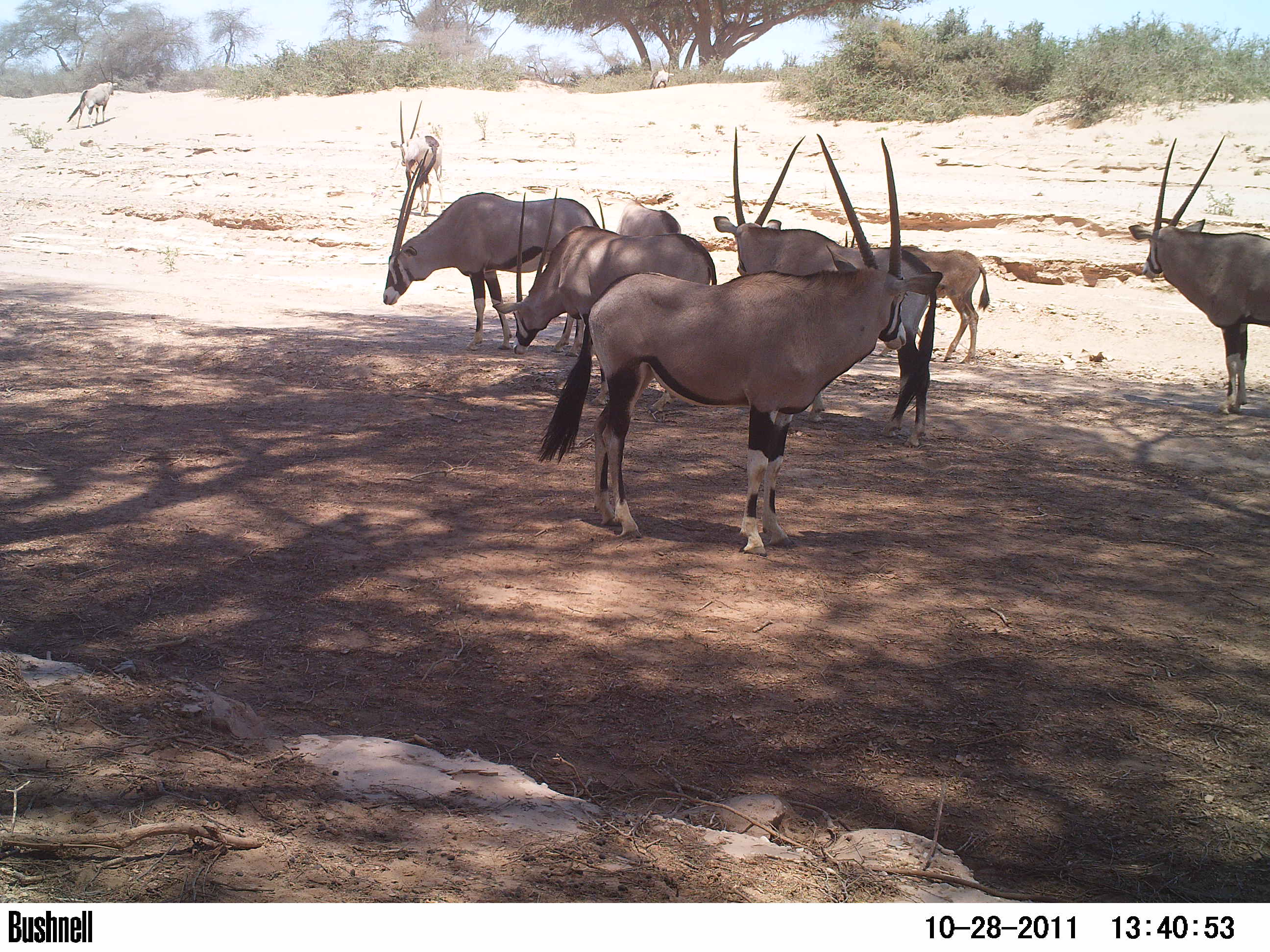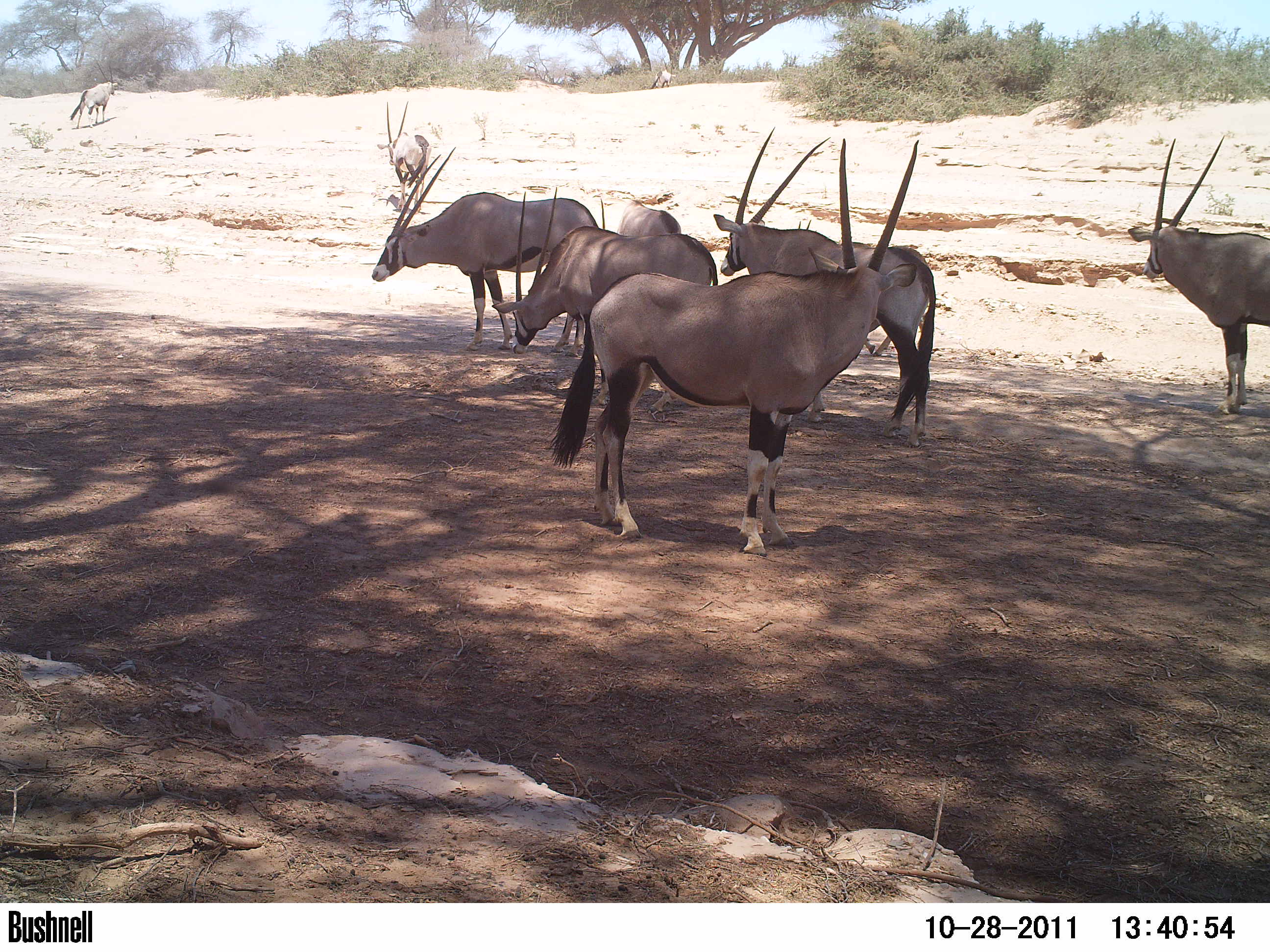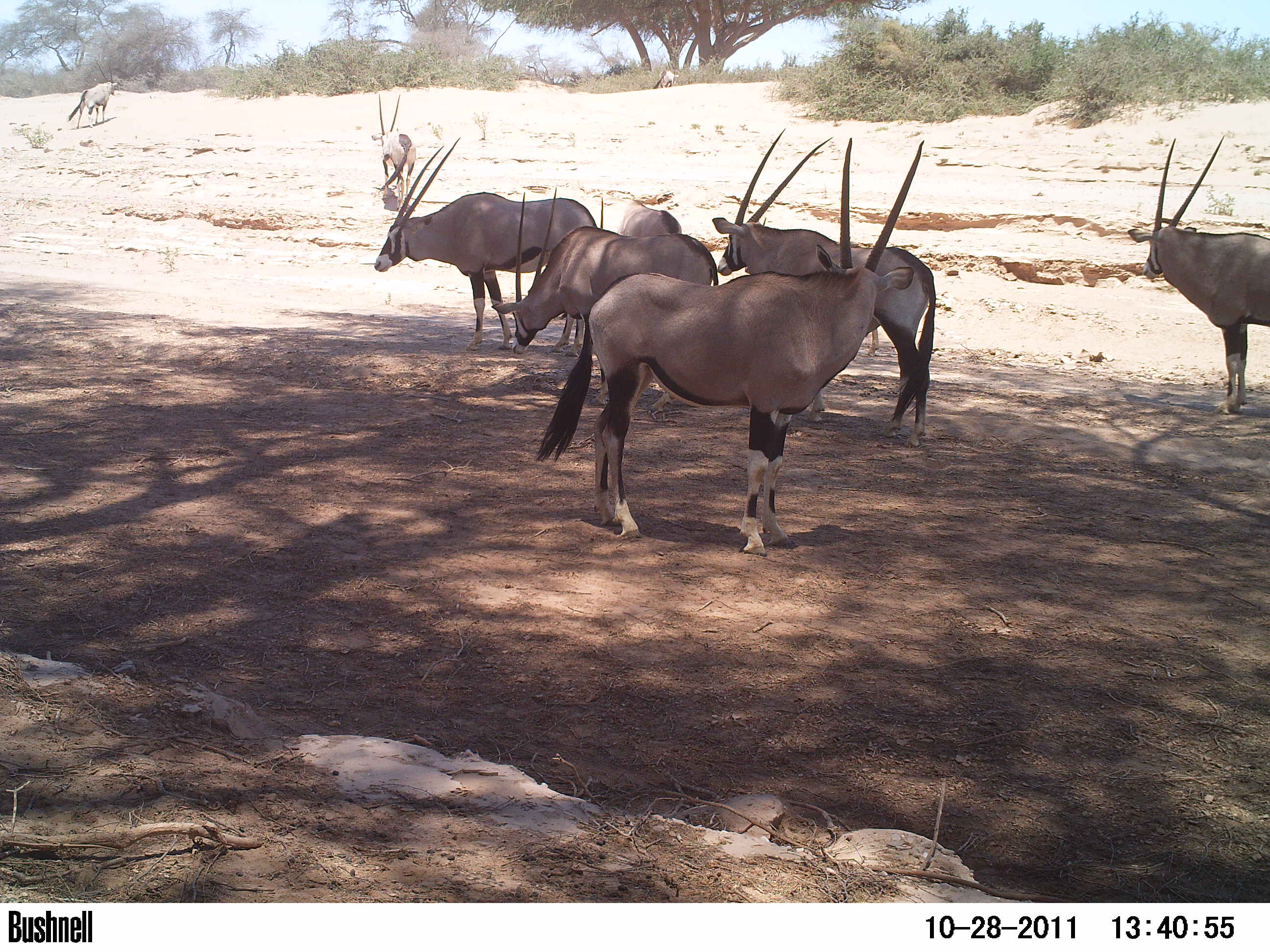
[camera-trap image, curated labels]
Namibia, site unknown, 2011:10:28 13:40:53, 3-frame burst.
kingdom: Animalia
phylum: Chordata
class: Mammalia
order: Artiodactyla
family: Bovidae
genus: Oryx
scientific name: Oryx gazella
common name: gemsbok